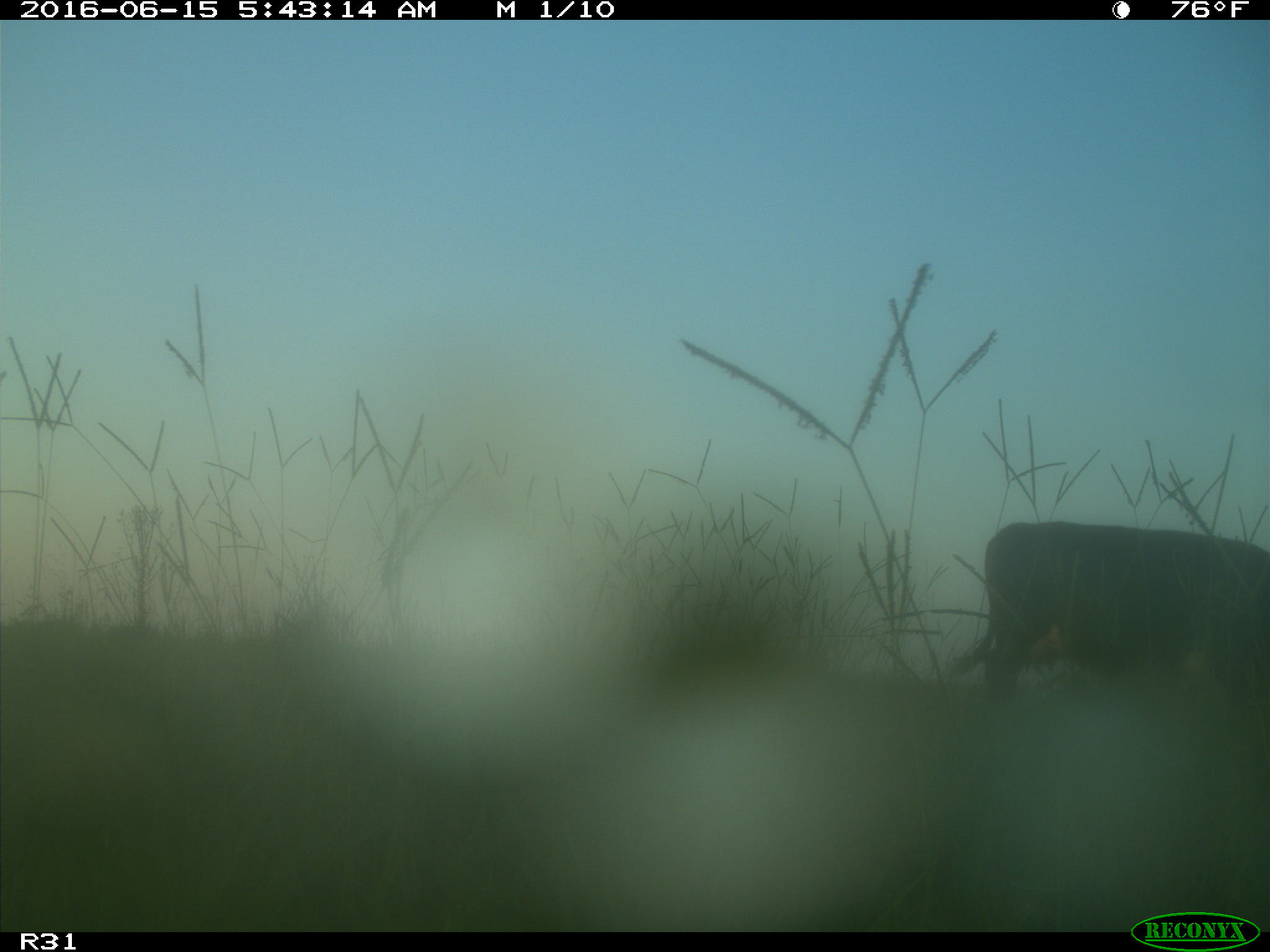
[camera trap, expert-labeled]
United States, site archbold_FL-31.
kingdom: Animalia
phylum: Chordata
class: Mammalia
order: Artiodactyla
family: Bovidae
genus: Bos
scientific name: Bos taurus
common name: domestic cow